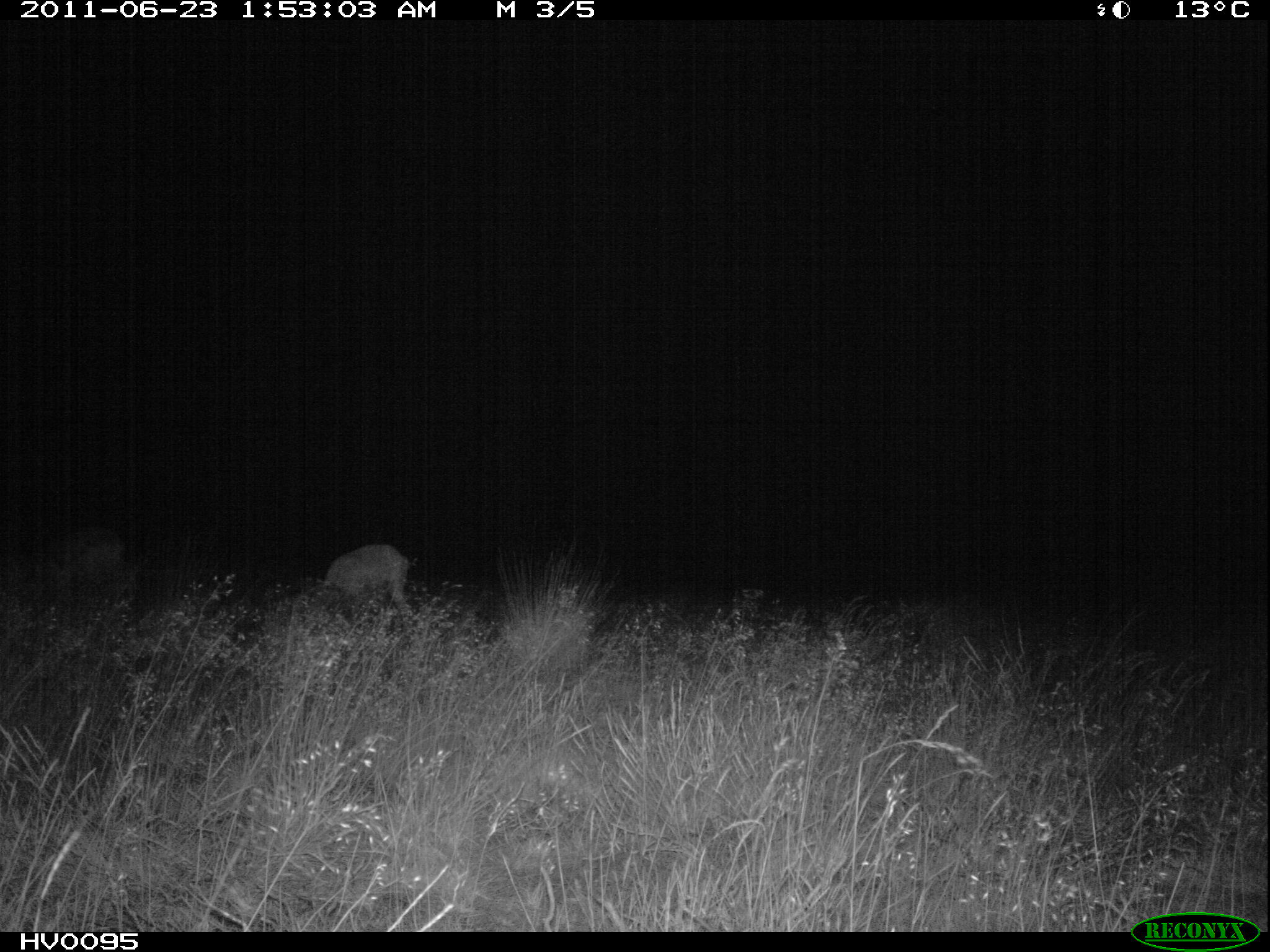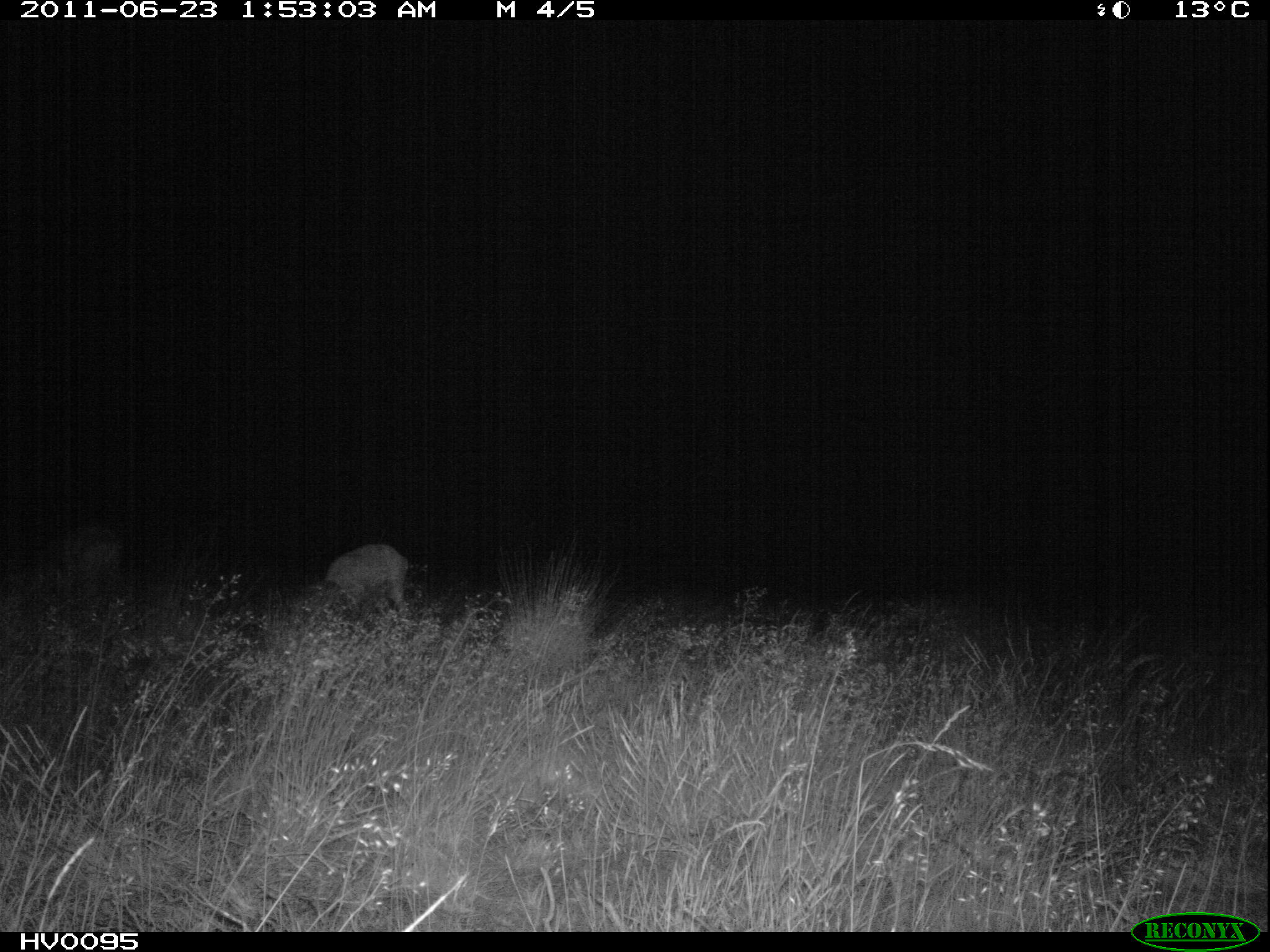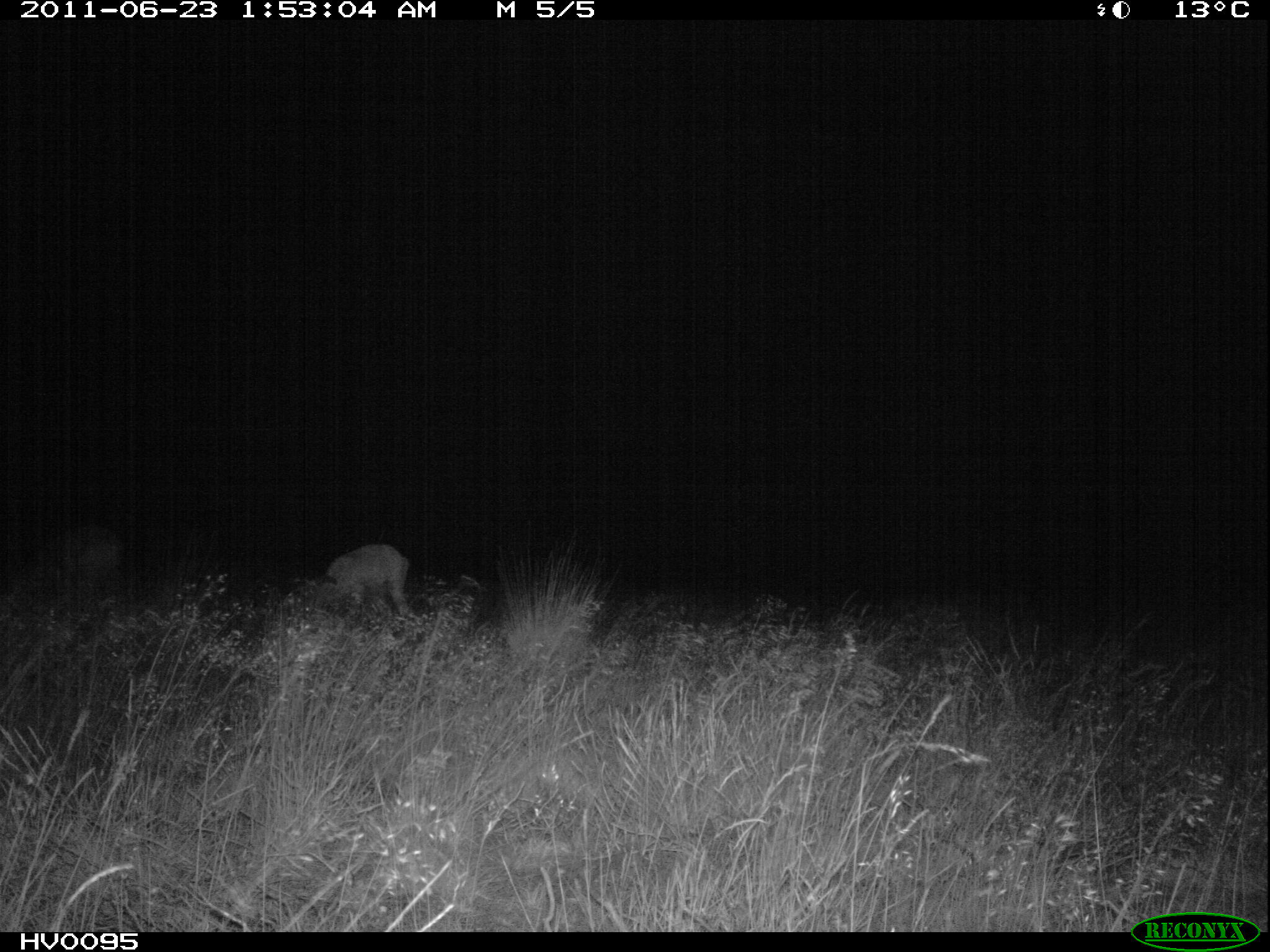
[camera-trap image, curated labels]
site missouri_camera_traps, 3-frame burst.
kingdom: Animalia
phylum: Chordata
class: Mammalia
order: Artiodactyla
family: Bovidae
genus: Ovis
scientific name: Ovis ammon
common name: mouflon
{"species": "mouflon (Ovis ammon)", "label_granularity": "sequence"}